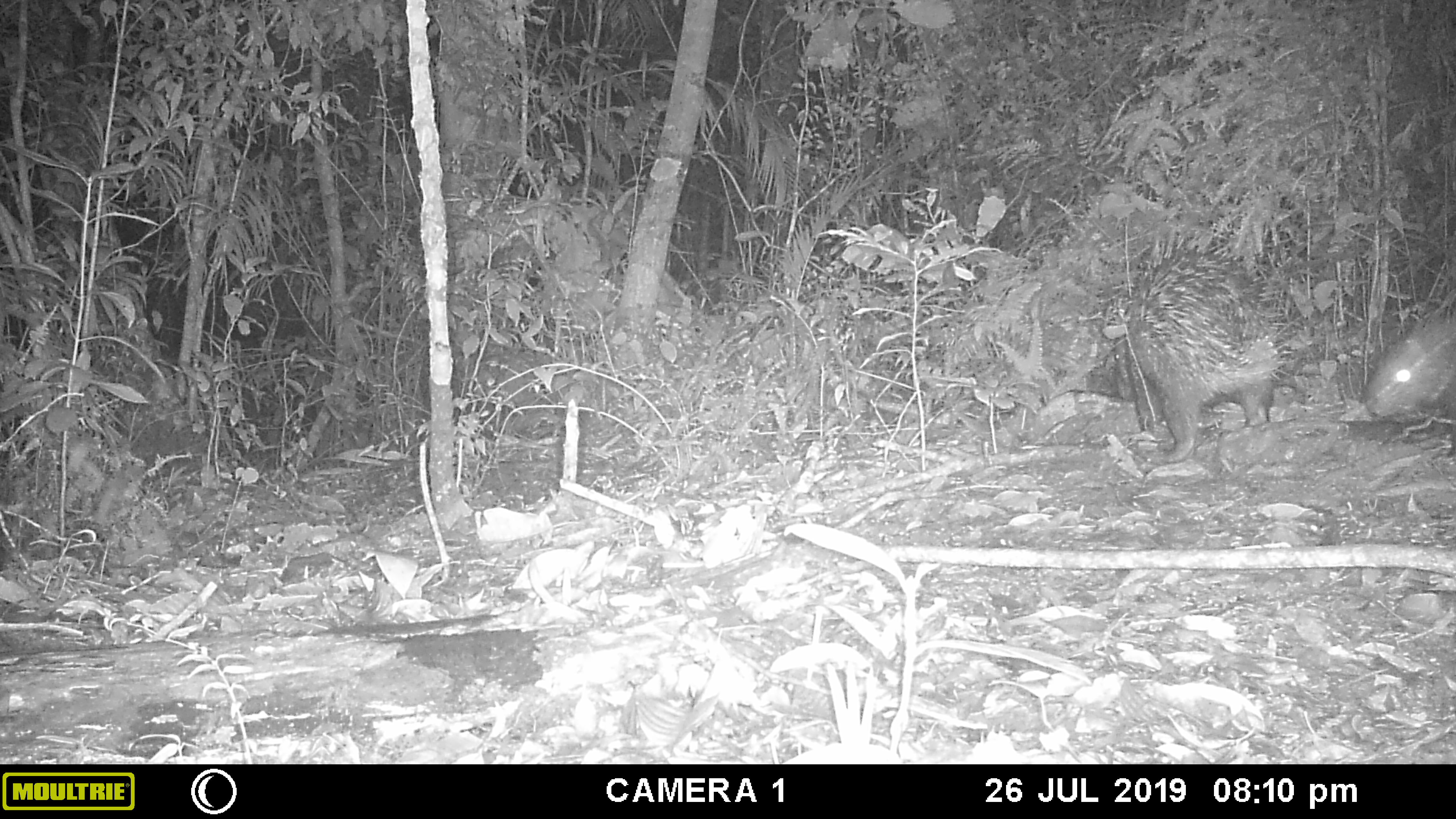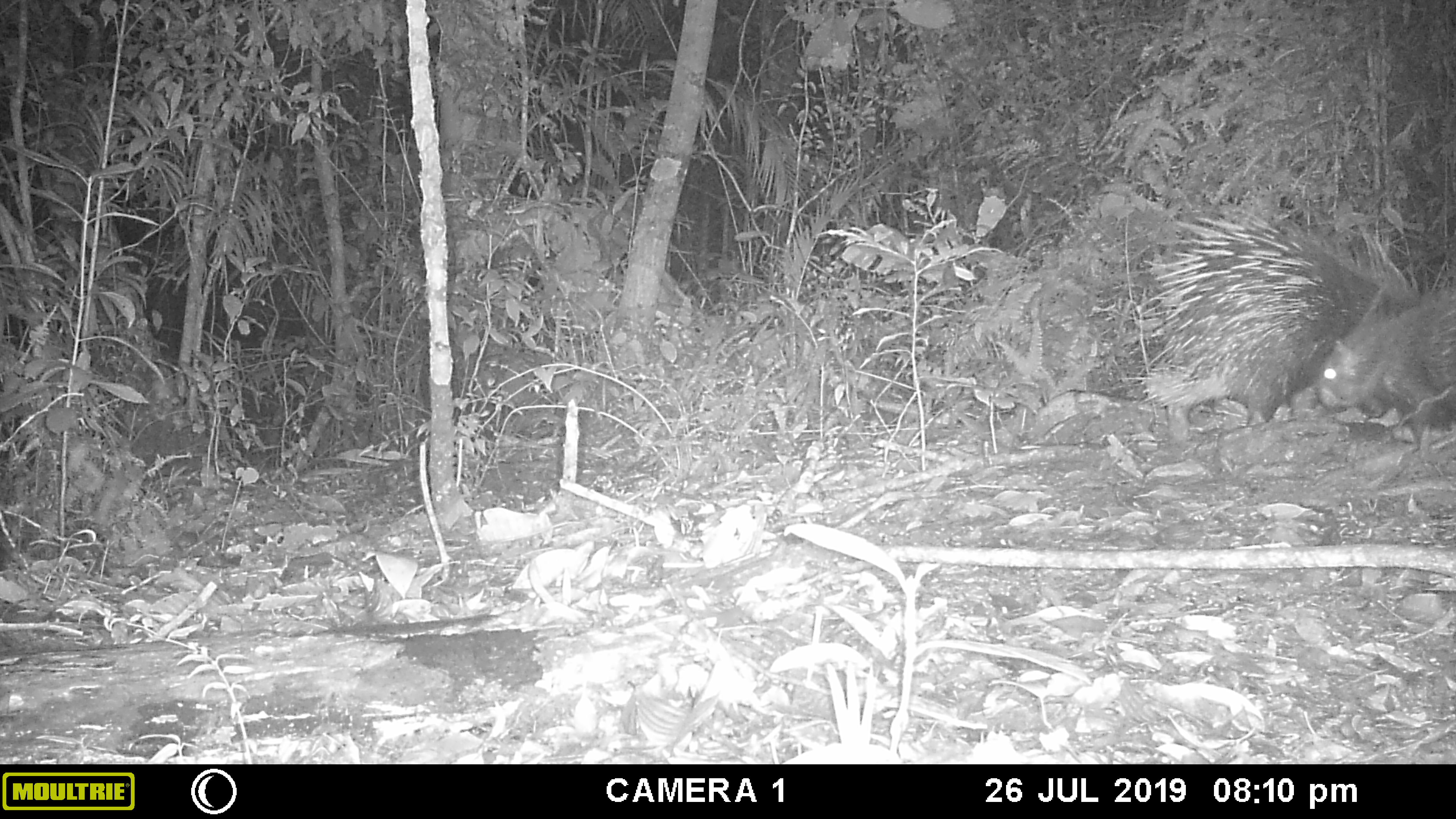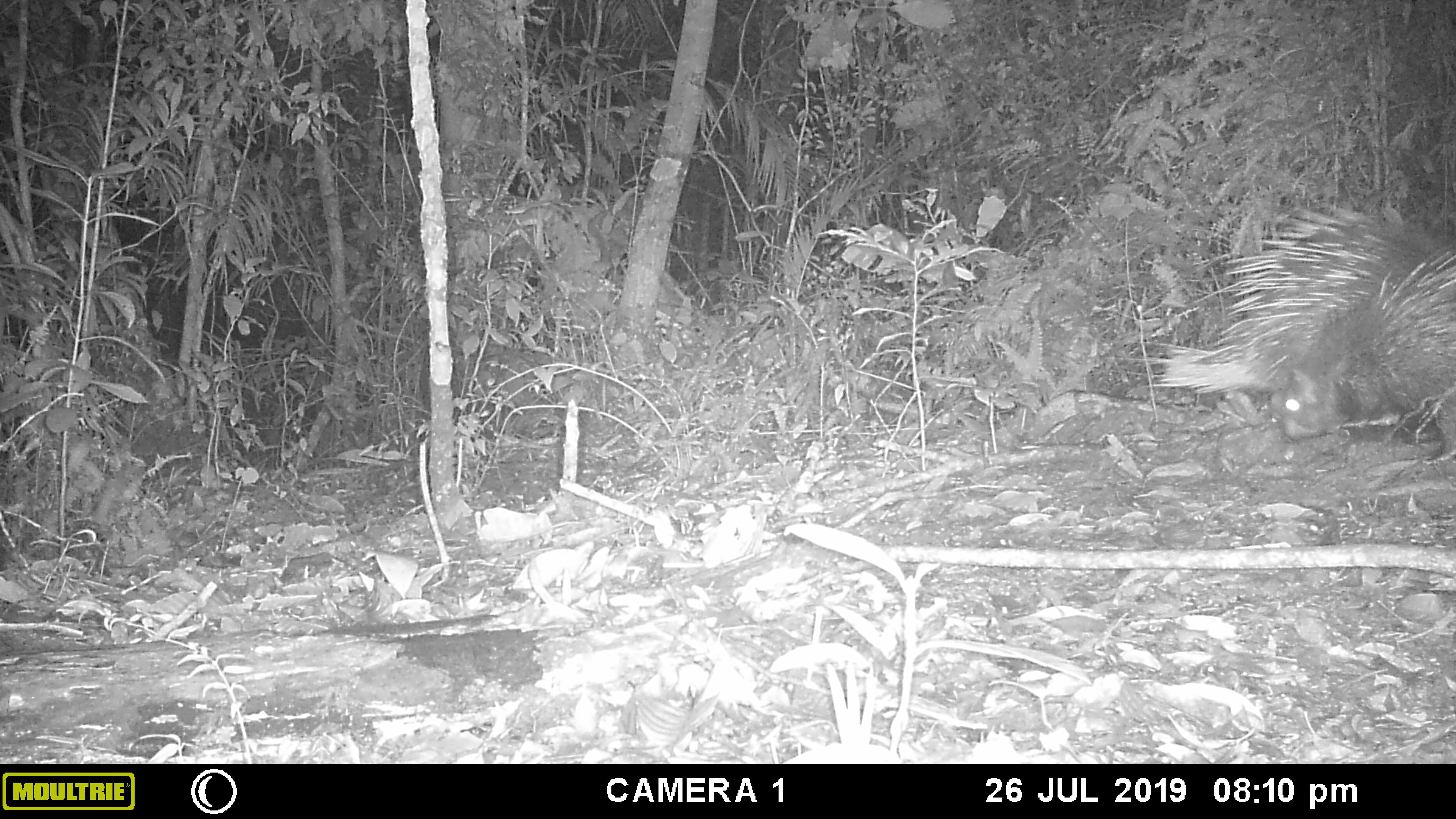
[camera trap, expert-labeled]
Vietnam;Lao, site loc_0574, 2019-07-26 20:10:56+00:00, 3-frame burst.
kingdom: Animalia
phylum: Chordata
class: Mammalia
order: Rodentia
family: Hystricidae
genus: Hystrix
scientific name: Hystrix brachyura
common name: malayan porcupine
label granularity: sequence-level